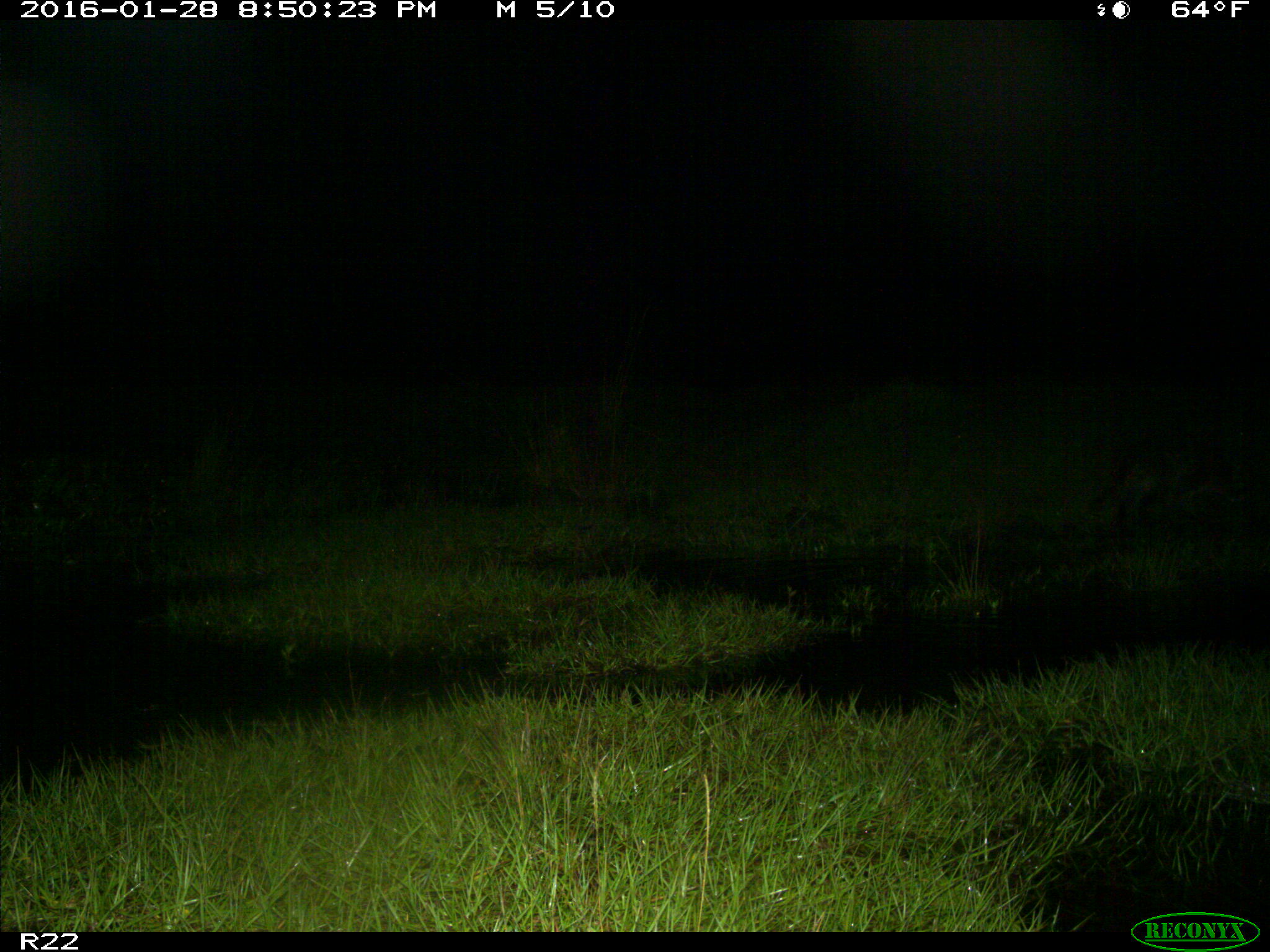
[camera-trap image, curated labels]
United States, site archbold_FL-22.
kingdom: Animalia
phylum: Chordata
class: Mammalia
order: Carnivora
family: Procyonidae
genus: Procyon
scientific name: Procyon lotor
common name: common raccoon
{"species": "Procyon lotor (common raccoon)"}